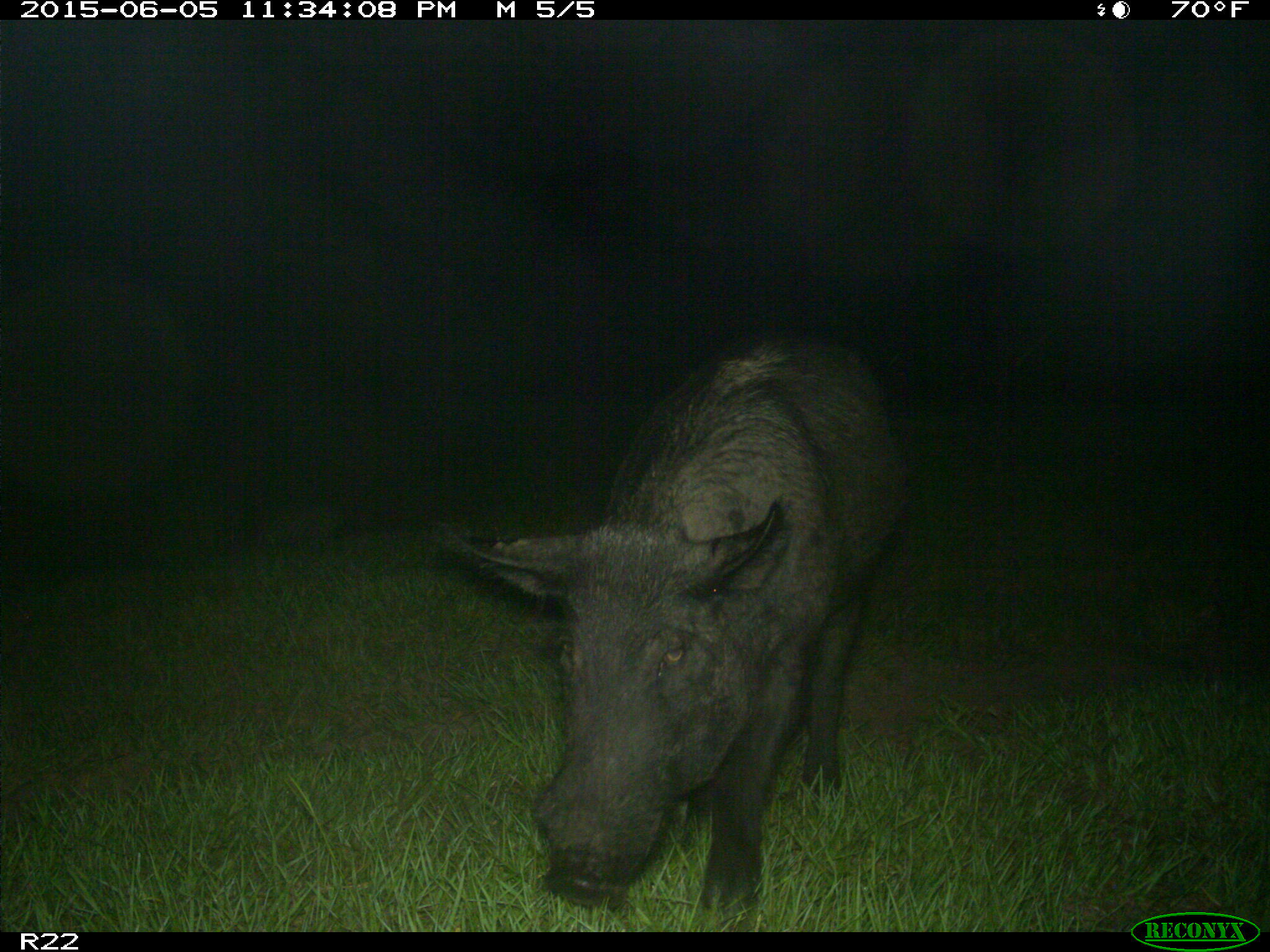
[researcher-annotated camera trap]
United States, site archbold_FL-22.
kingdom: Animalia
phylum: Chordata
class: Mammalia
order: Artiodactyla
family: Bovidae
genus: Bos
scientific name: Bos taurus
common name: domestic cow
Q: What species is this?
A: Bos taurus (domestic cow).